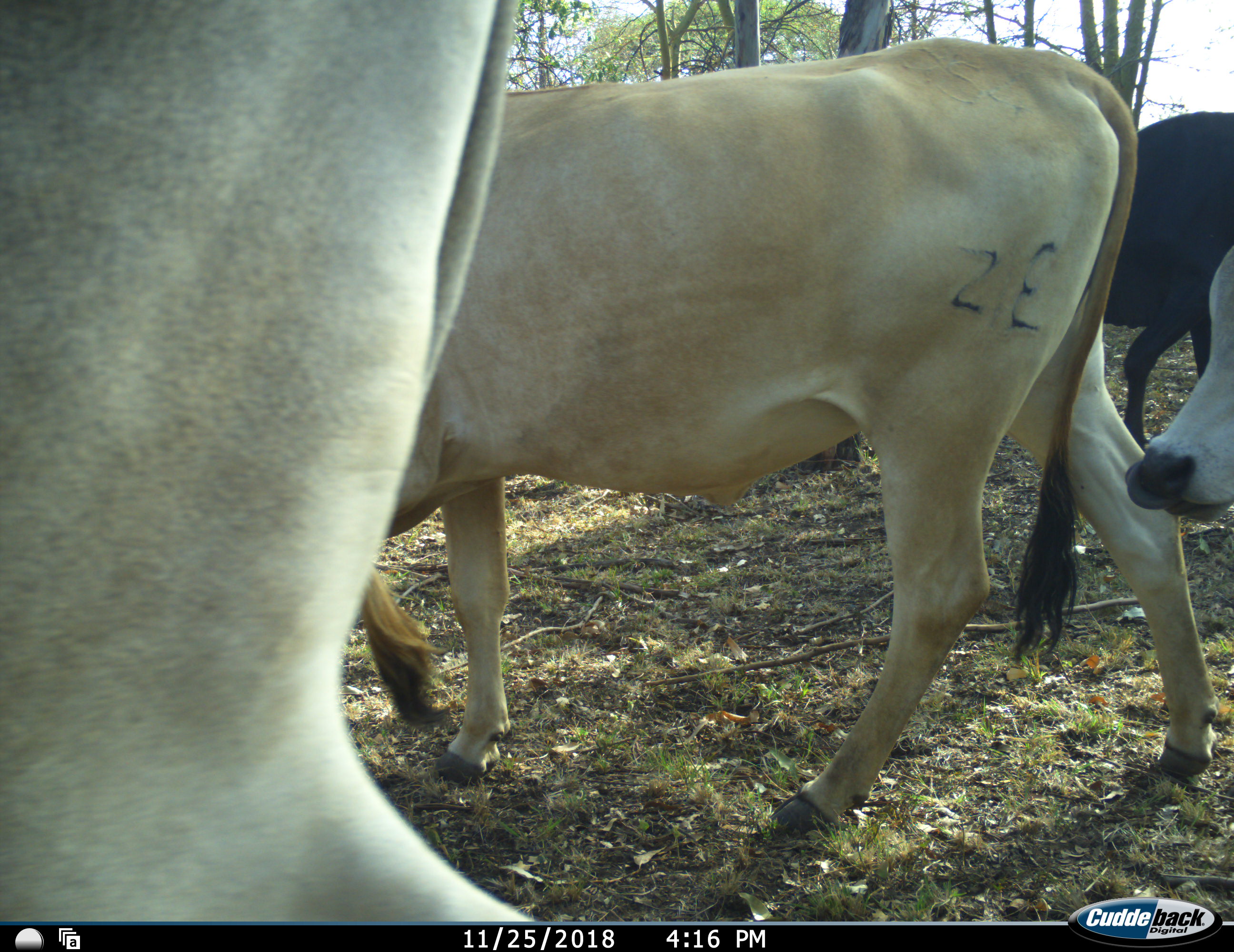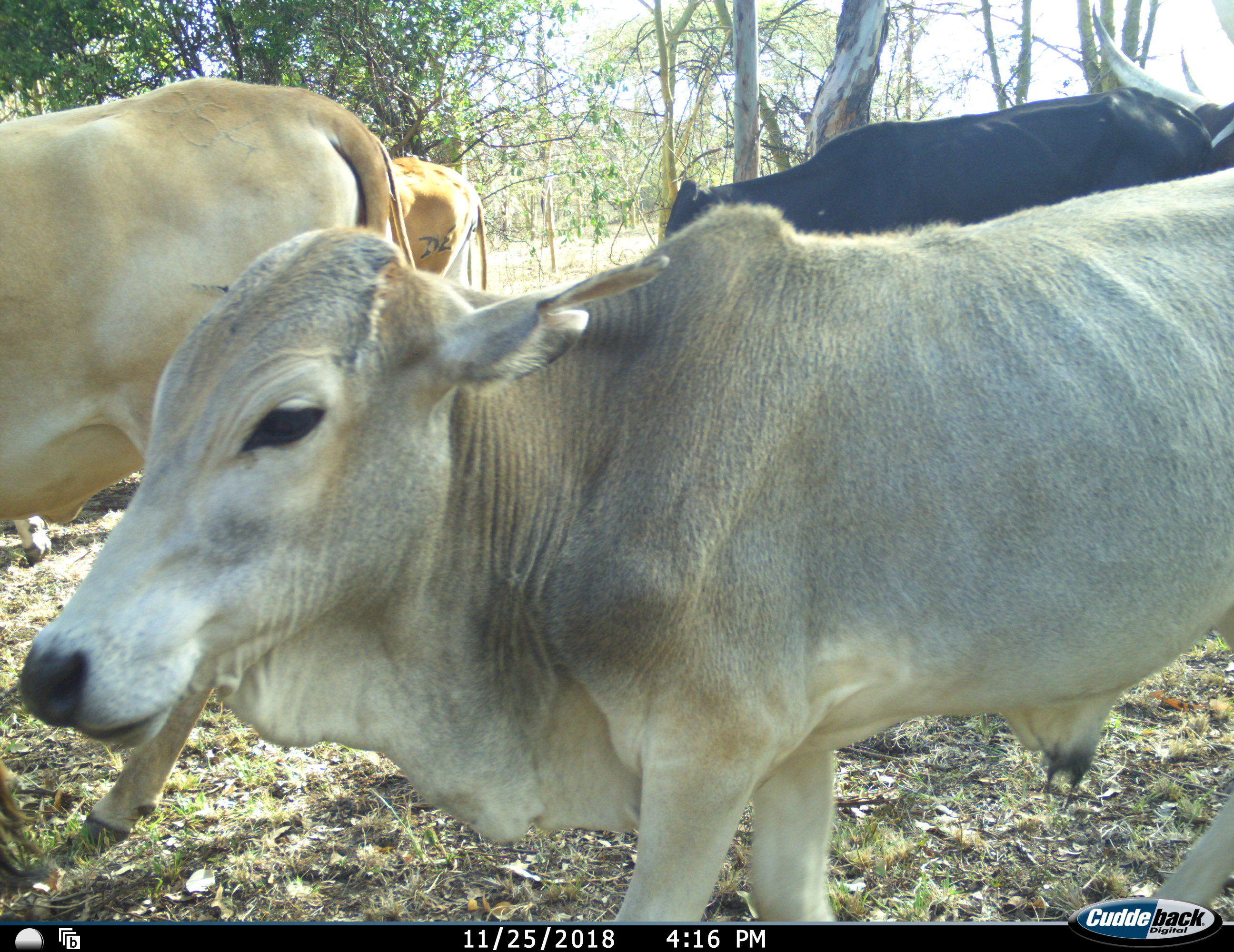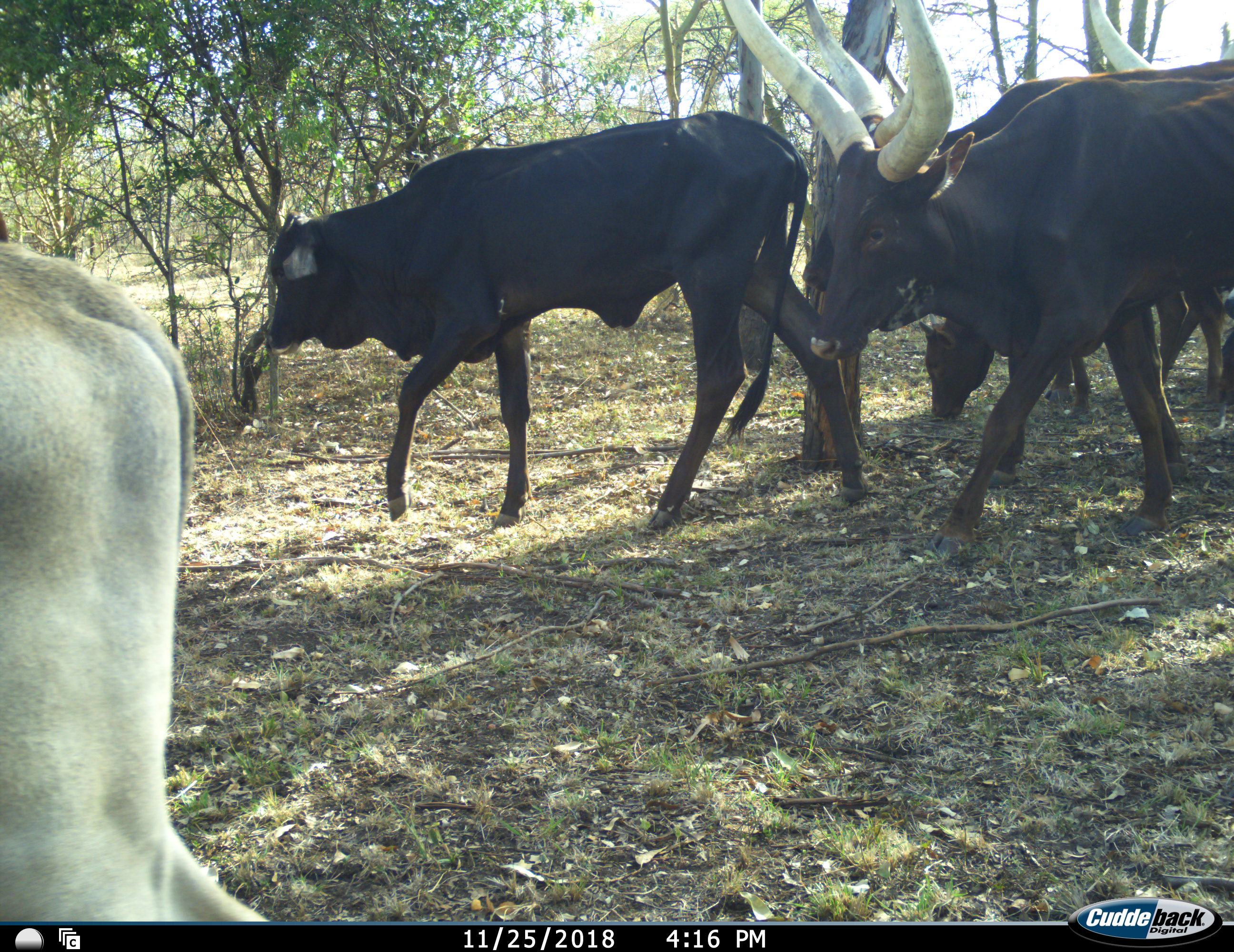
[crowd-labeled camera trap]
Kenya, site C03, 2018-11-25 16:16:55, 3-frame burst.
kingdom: Animalia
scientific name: Animalia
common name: animal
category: domesticanimal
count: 9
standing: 0%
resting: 0%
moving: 100%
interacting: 0%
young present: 0%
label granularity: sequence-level